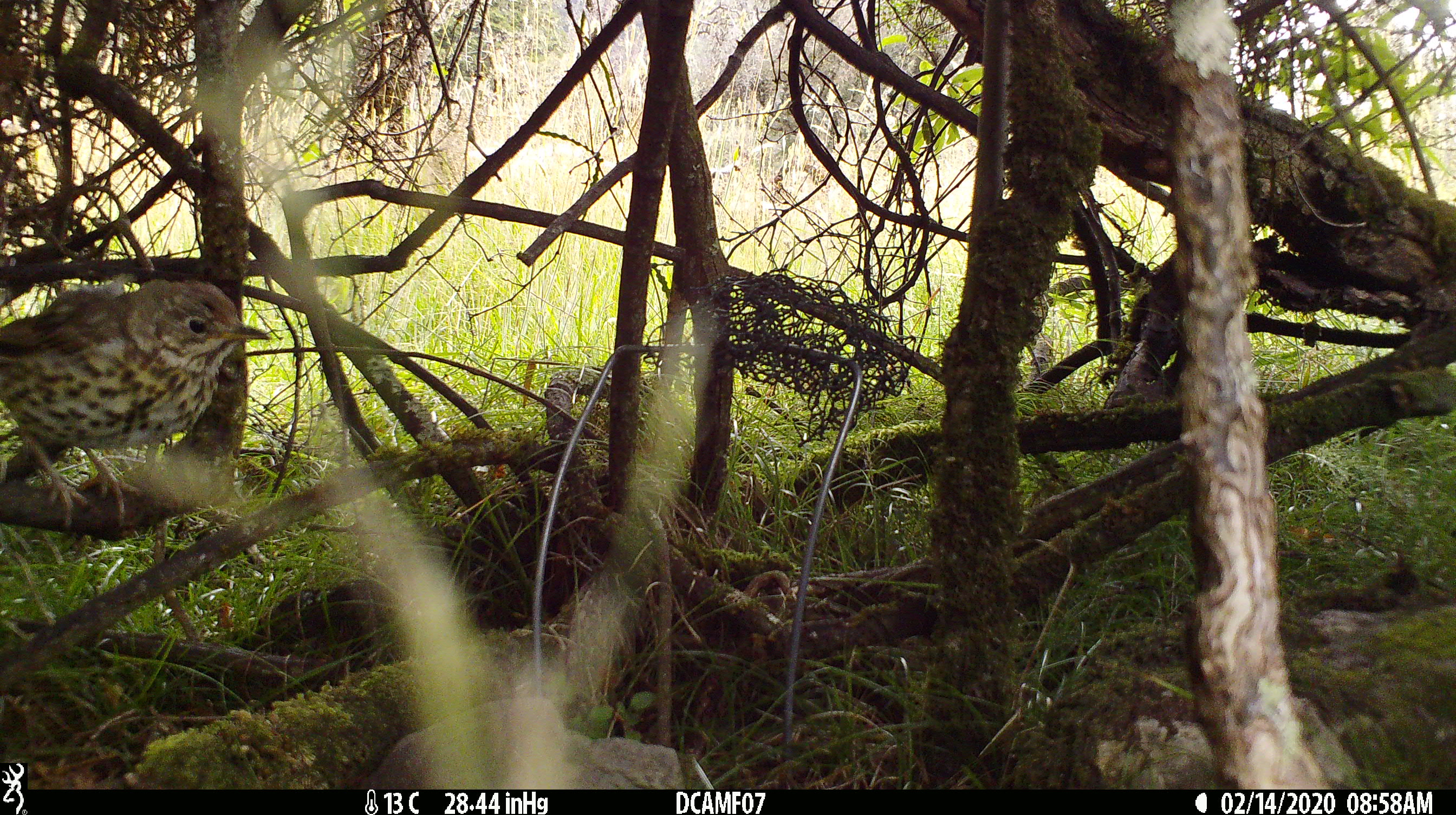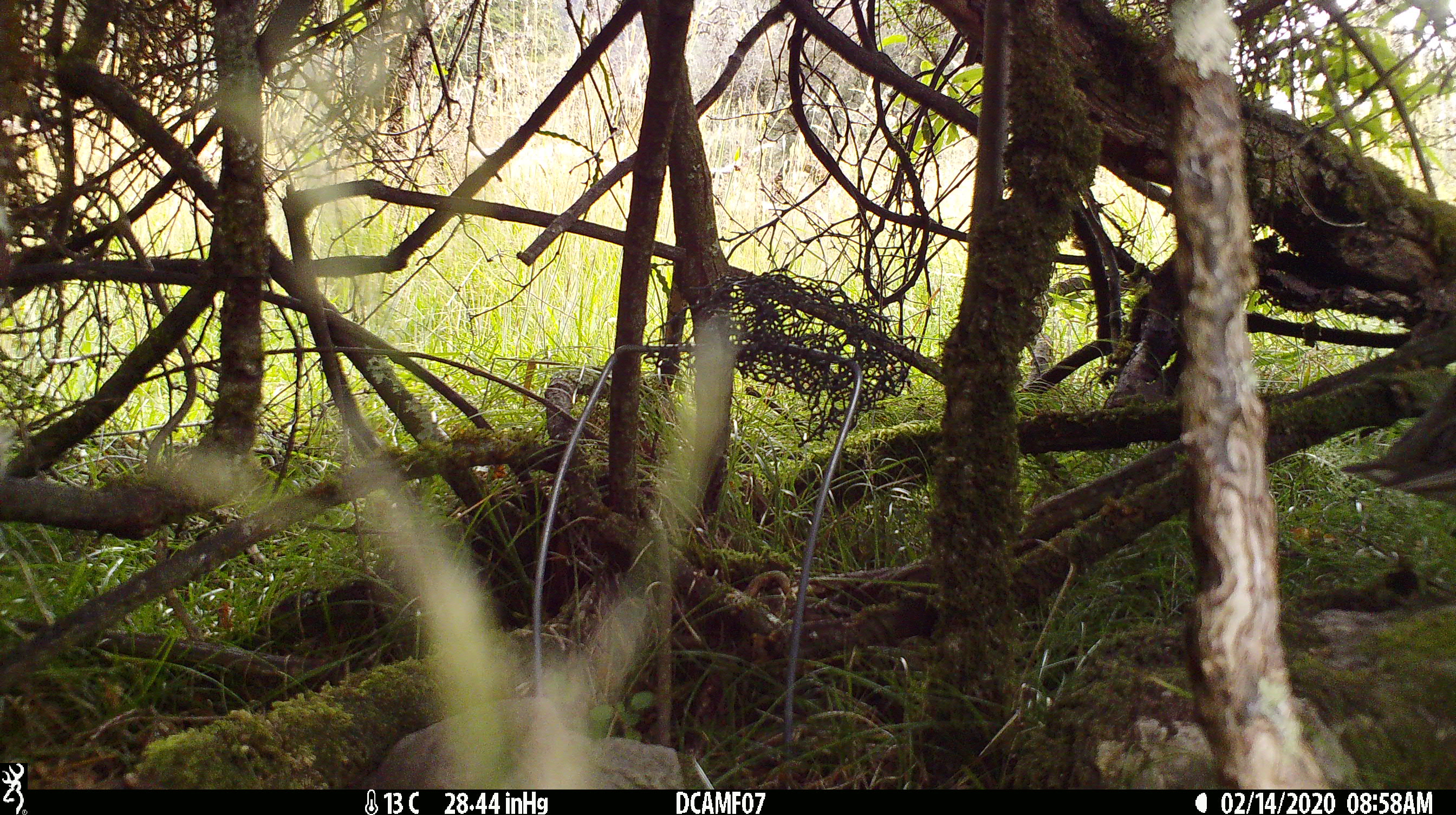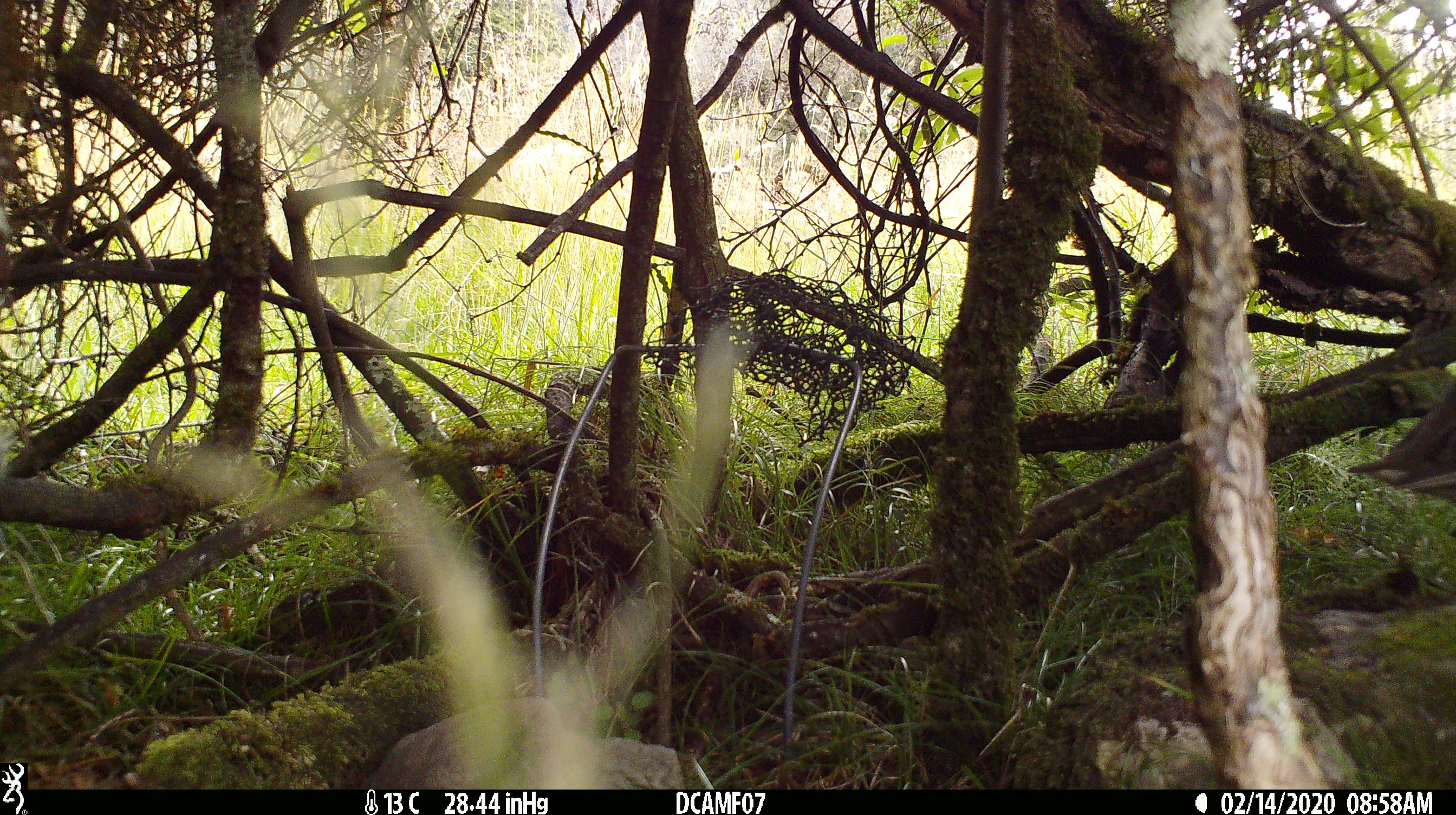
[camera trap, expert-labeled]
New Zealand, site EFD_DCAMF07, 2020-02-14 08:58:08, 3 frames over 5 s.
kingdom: Animalia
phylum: Chordata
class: Aves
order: Passeriformes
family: Turdidae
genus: Turdus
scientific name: Turdus philomelos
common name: song thrush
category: thrush